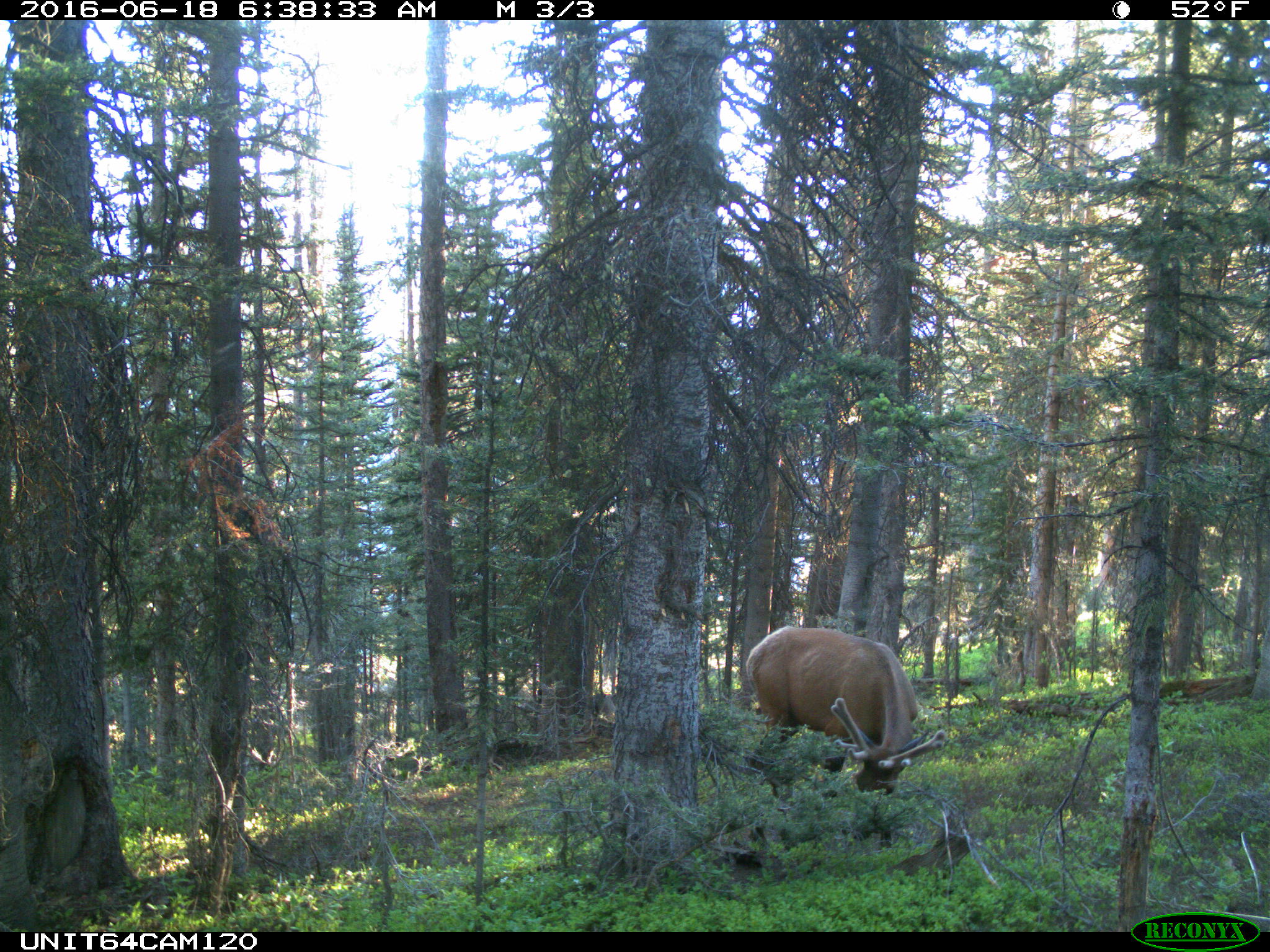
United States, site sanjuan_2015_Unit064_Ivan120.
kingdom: Animalia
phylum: Chordata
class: Mammalia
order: Artiodactyla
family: Cervidae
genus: Cervus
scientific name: Cervus elaphus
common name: red deer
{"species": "Cervus elaphus (red deer)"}